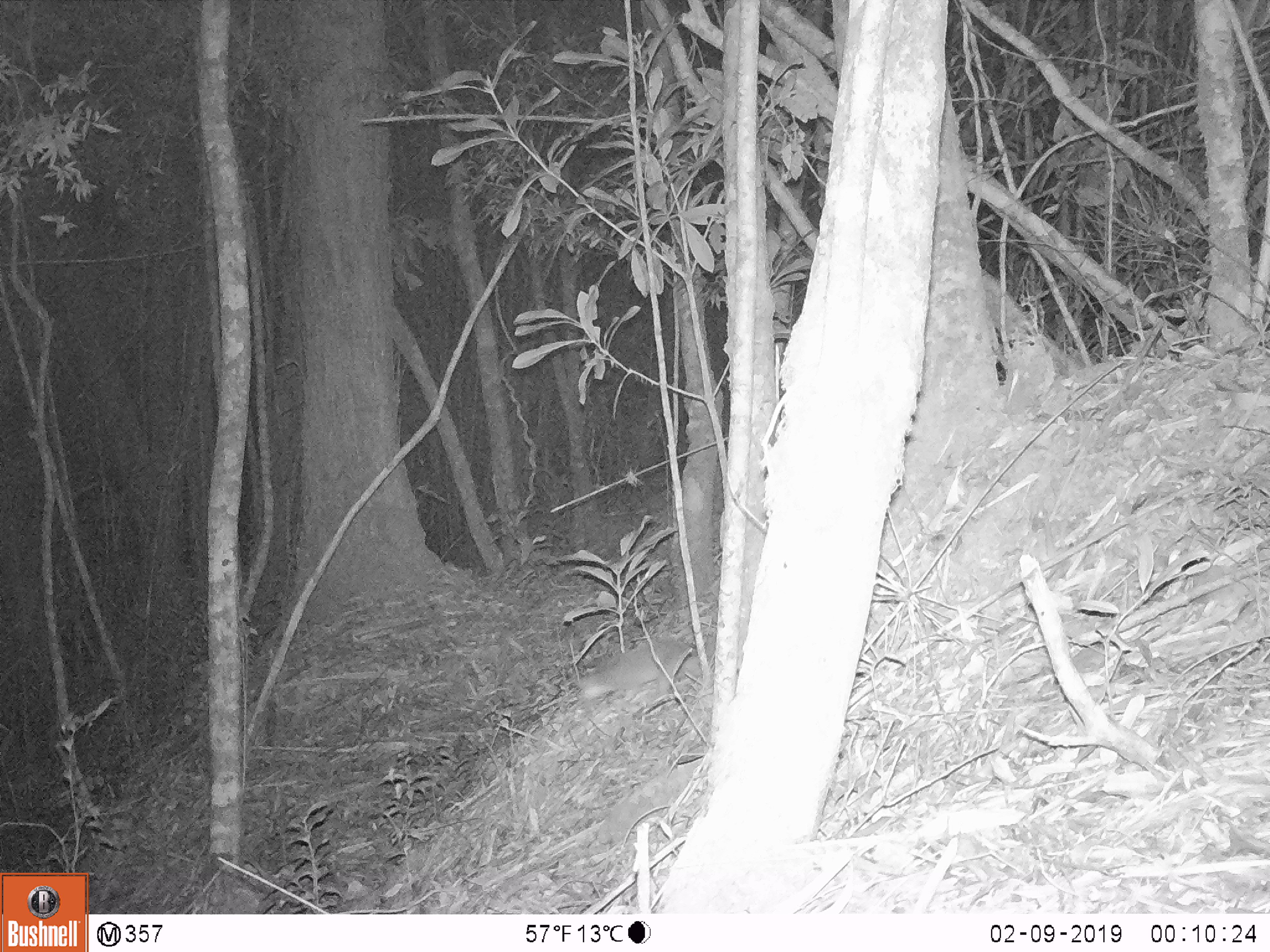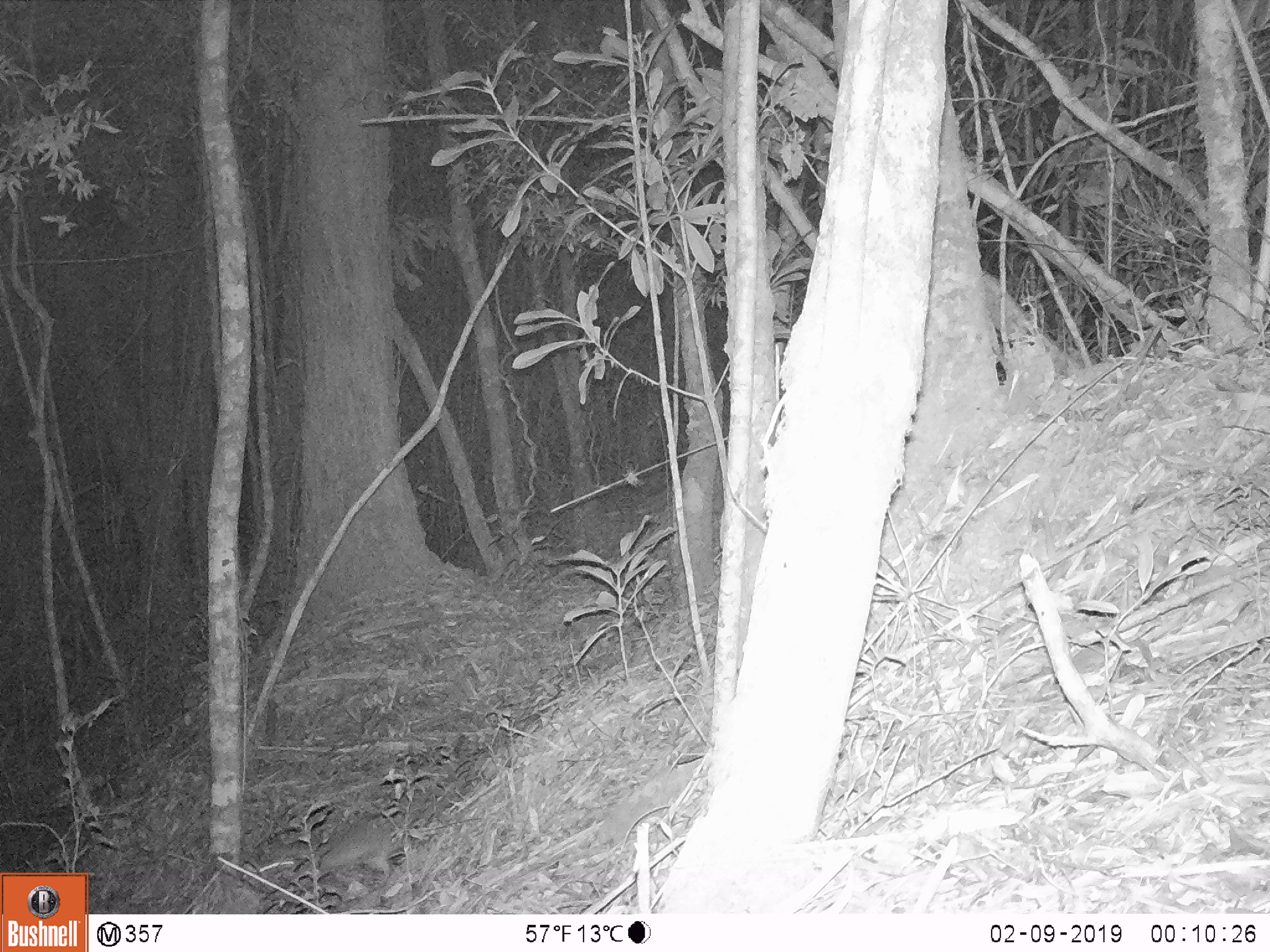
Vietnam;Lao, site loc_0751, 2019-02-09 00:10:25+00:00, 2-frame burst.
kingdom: Animalia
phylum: Chordata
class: Mammalia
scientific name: Mammalia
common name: mammal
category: unidentified small mammal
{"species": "unidentified small mammal (mammal) (Mammalia)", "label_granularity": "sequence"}